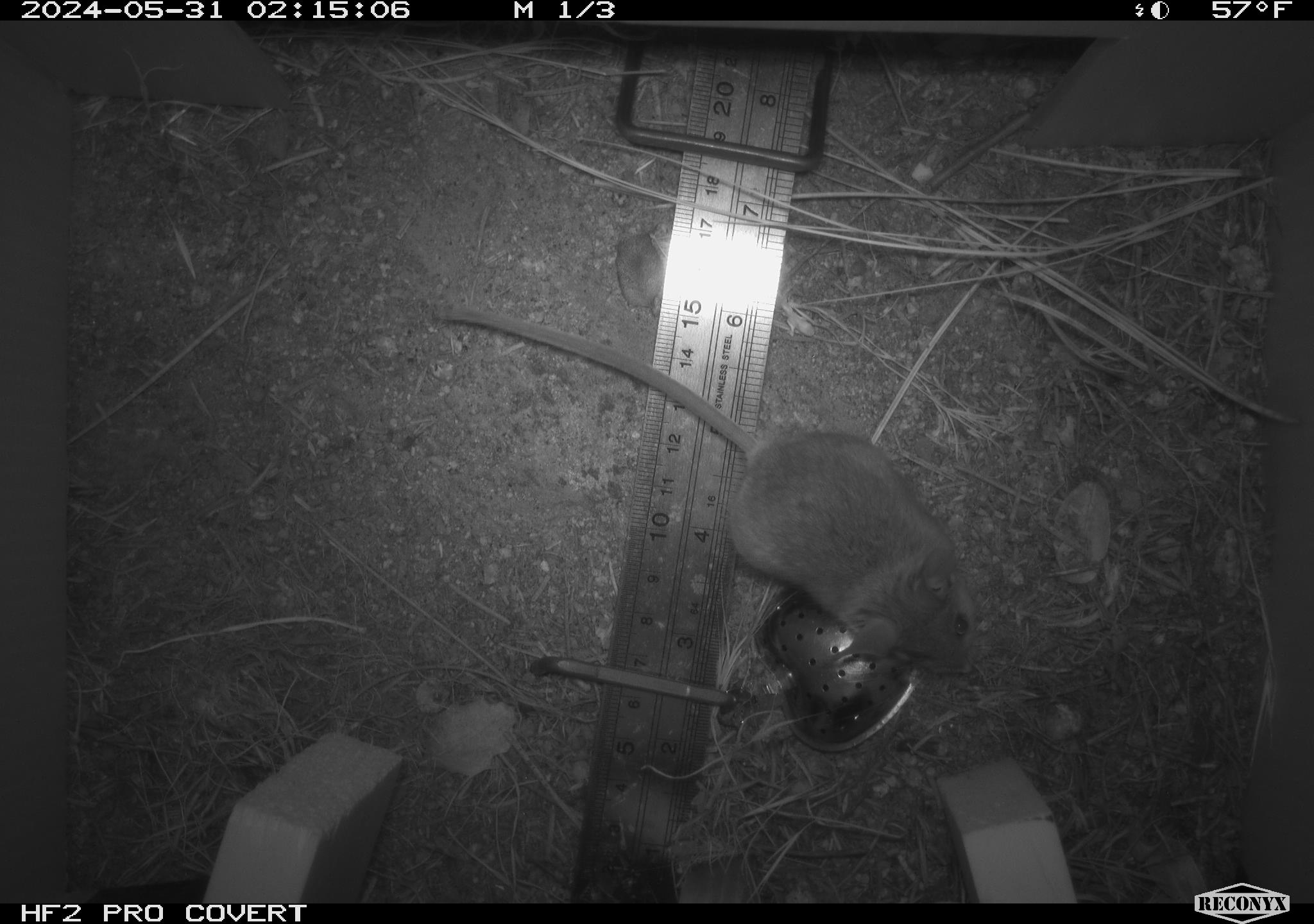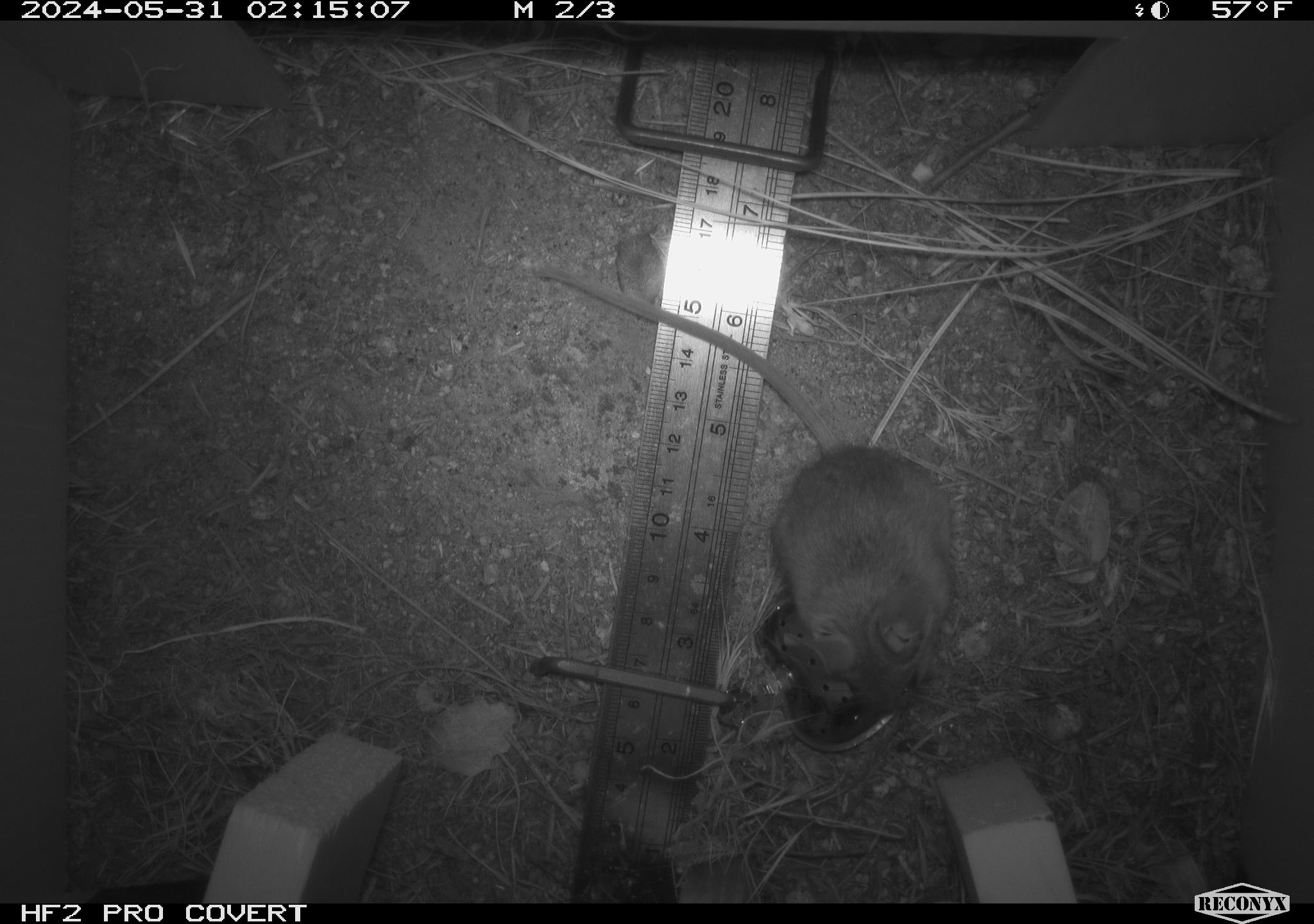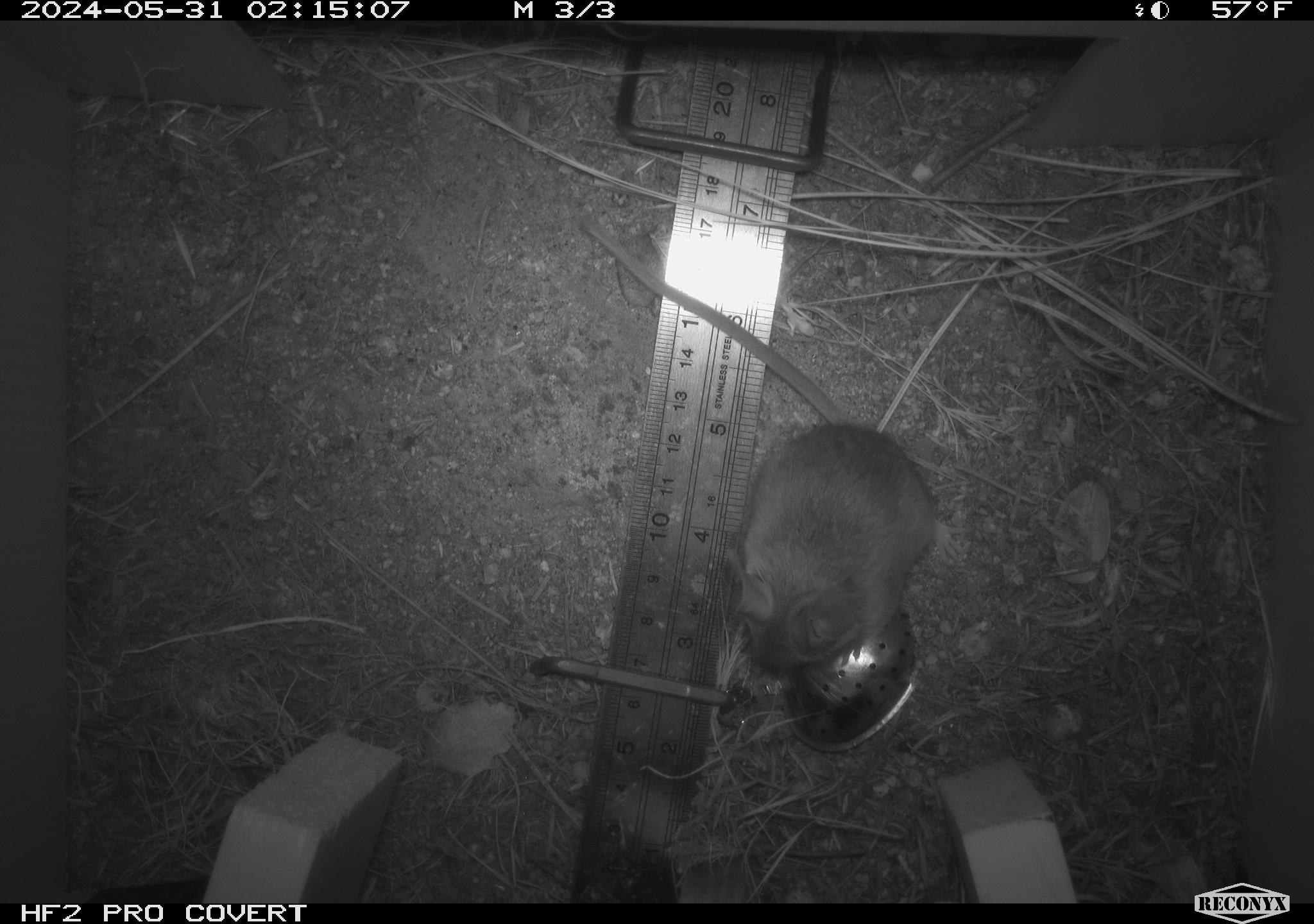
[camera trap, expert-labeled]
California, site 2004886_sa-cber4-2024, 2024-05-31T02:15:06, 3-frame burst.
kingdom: Animalia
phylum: Chordata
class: Mammalia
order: Rodentia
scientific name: Rodentia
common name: mouse species